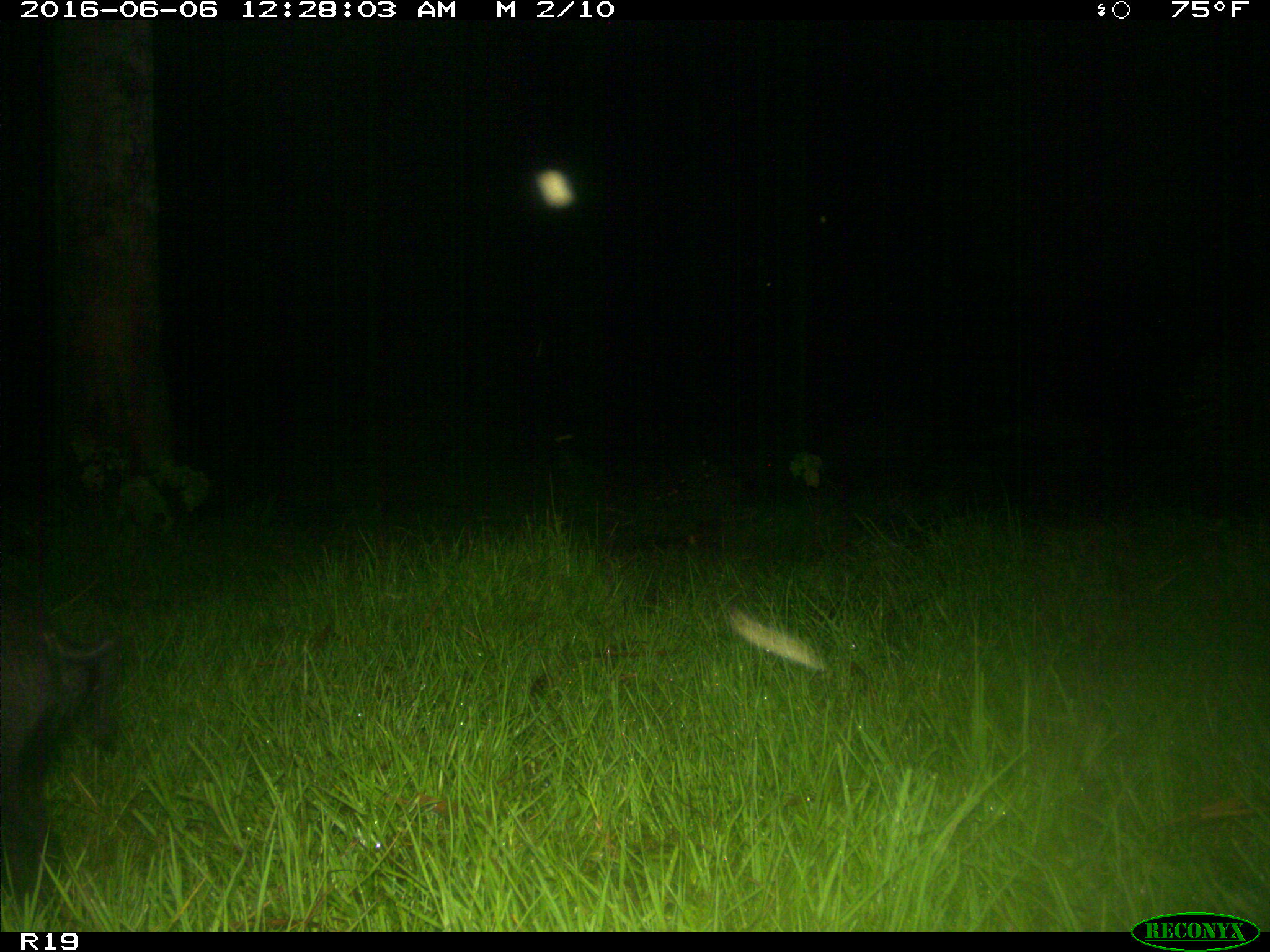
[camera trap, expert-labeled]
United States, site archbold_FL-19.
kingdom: Animalia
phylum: Chordata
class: Mammalia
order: Artiodactyla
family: Suidae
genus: Sus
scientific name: Sus scrofa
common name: wild boar